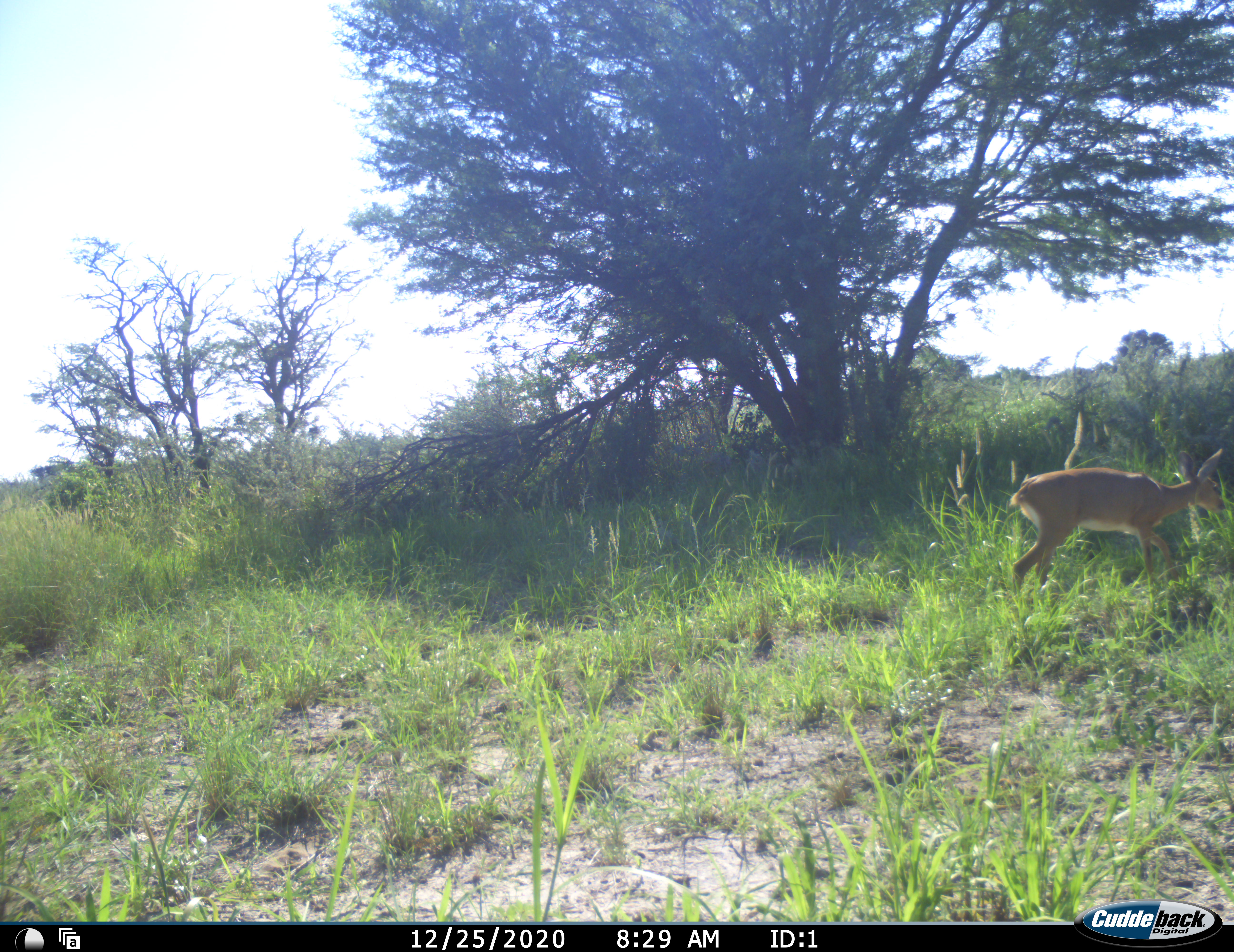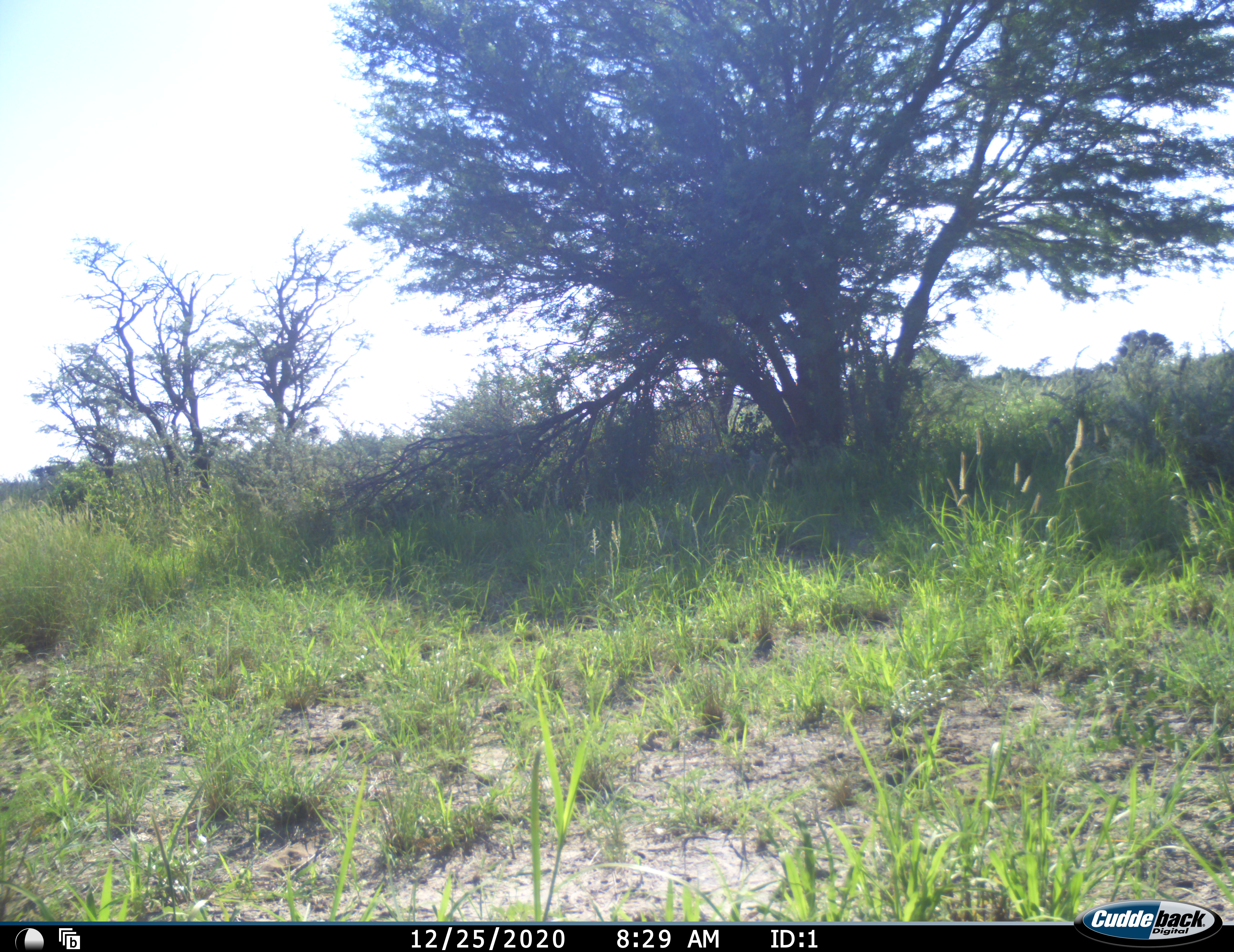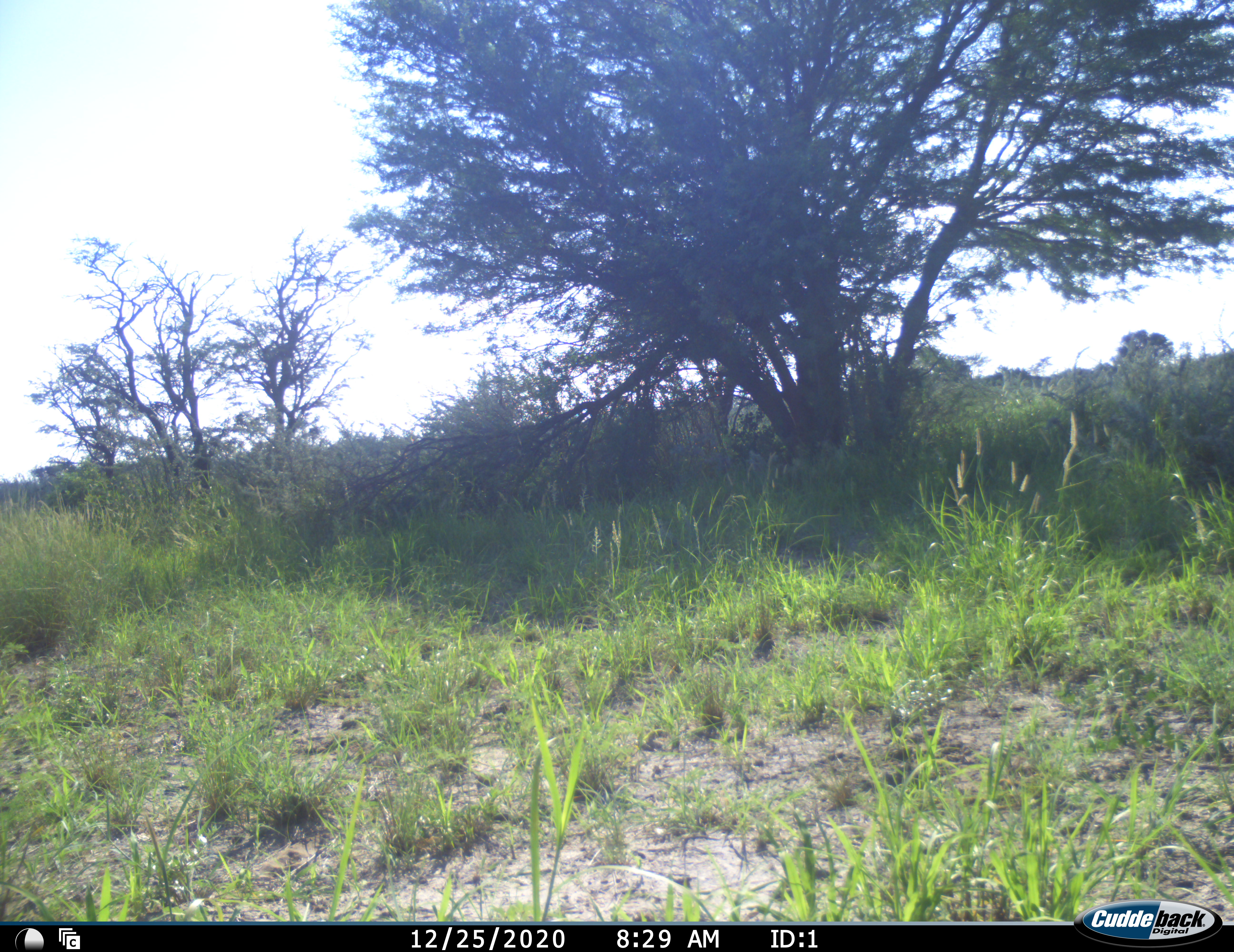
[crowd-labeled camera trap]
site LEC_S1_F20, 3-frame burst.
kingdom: Animalia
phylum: Chordata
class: Mammalia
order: Artiodactyla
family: Bovidae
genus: Raphicerus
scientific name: Raphicerus campestris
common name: steenbok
Steenbok (Raphicerus campestris), count 1. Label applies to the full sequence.